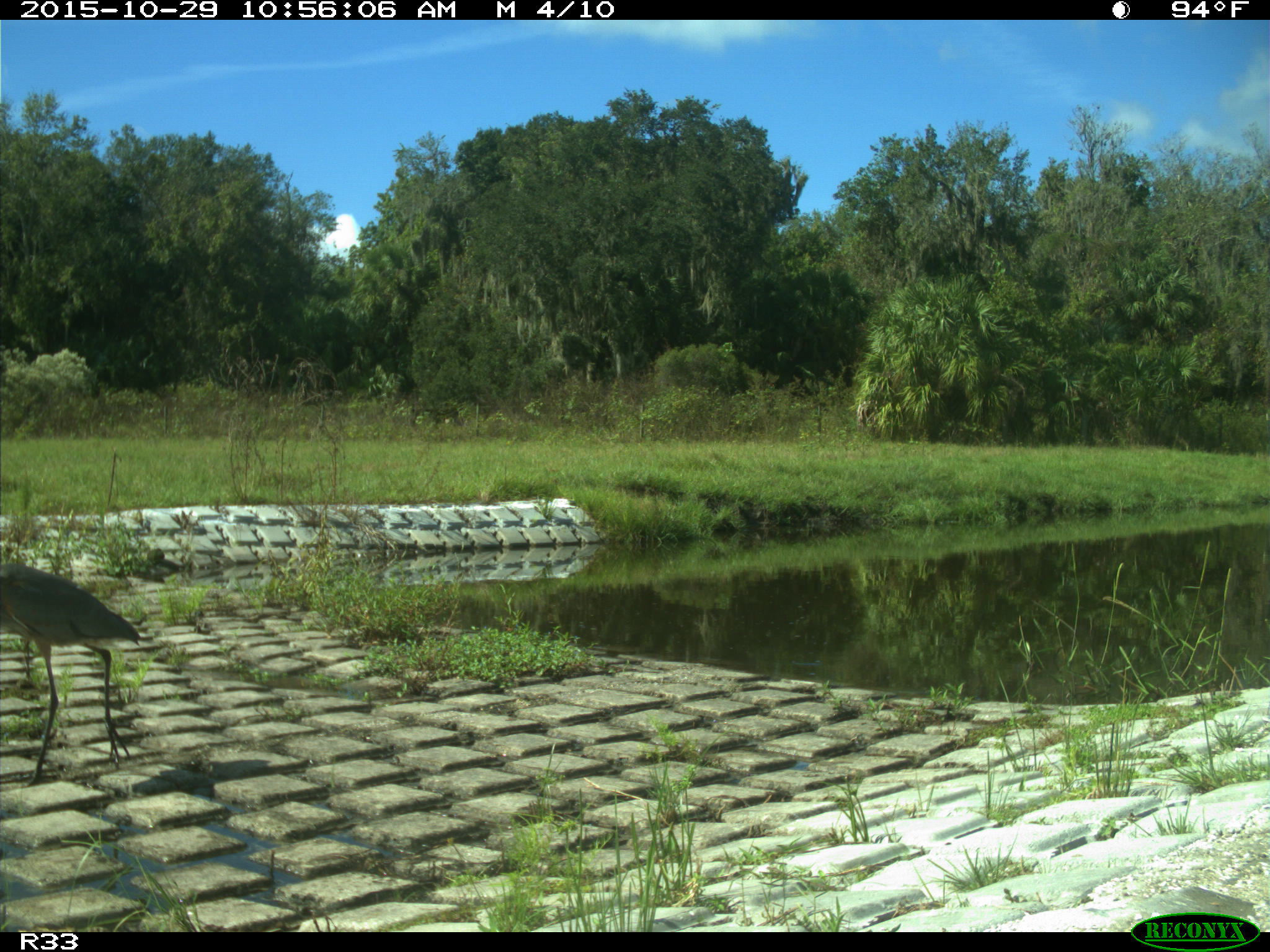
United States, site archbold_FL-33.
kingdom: Animalia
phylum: Chordata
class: Aves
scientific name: Aves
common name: birds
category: unidentified bird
Unidentified bird (birds) (Aves).